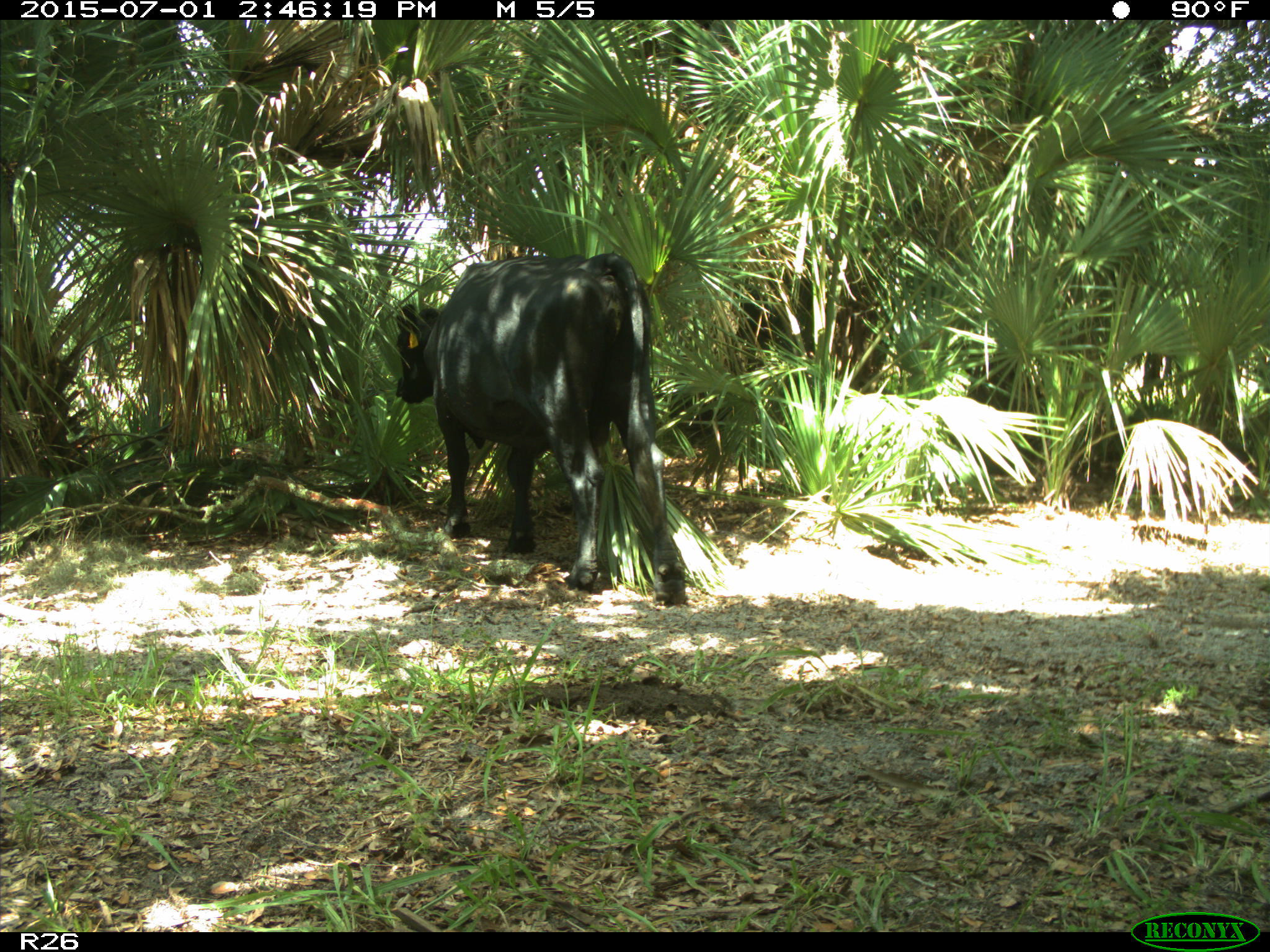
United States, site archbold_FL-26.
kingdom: Animalia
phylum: Chordata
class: Mammalia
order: Artiodactyla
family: Bovidae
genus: Bos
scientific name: Bos taurus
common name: domestic cow